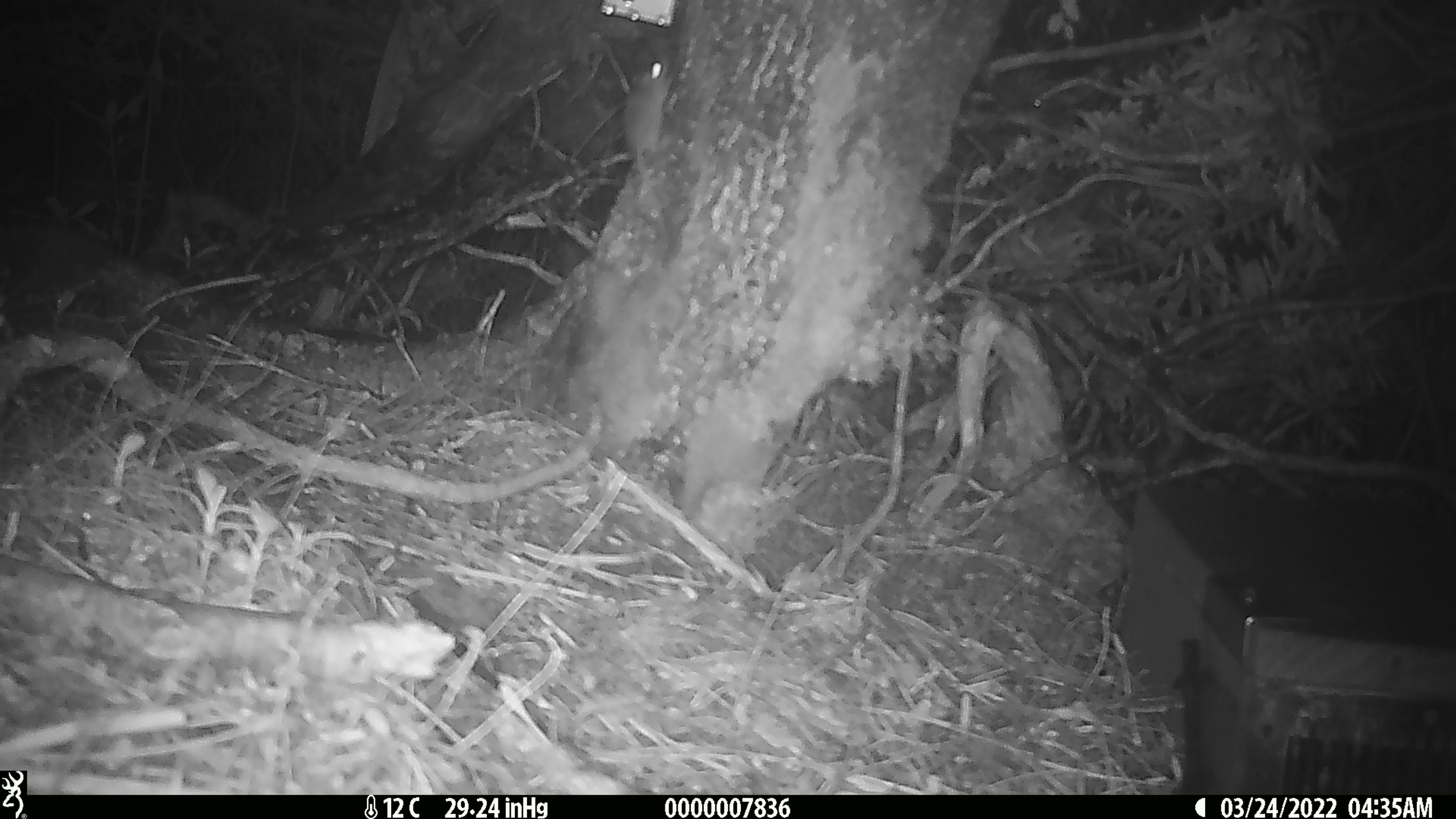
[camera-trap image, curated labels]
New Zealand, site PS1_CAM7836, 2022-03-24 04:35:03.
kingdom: Animalia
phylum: Chordata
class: Mammalia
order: Rodentia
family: Muridae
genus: Mus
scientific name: Mus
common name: mouse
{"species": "mouse (Mus)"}